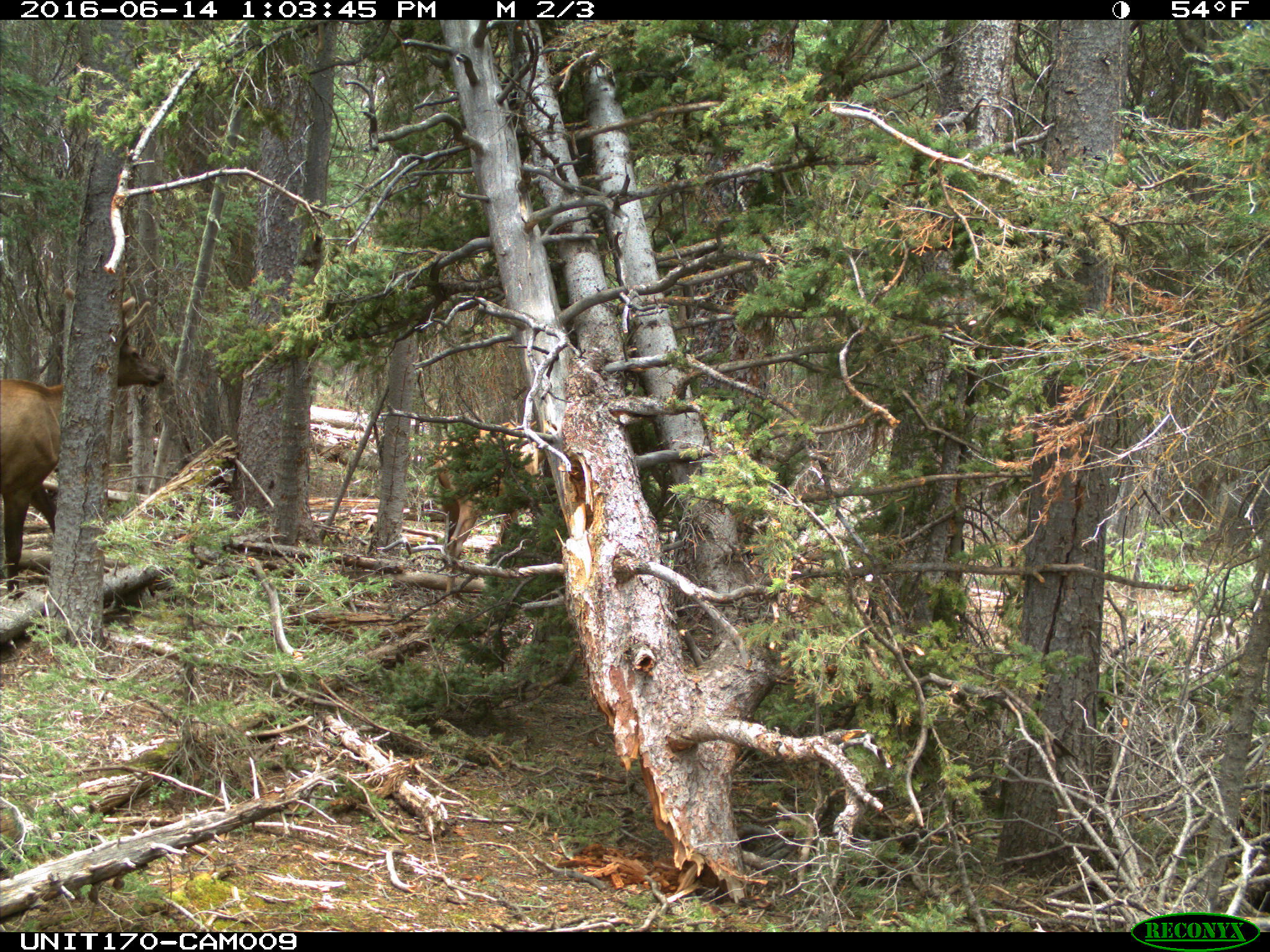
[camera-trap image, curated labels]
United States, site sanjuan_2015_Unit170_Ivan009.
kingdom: Animalia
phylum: Chordata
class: Mammalia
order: Artiodactyla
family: Cervidae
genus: Cervus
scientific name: Cervus elaphus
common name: red deer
Cervus elaphus (red deer).